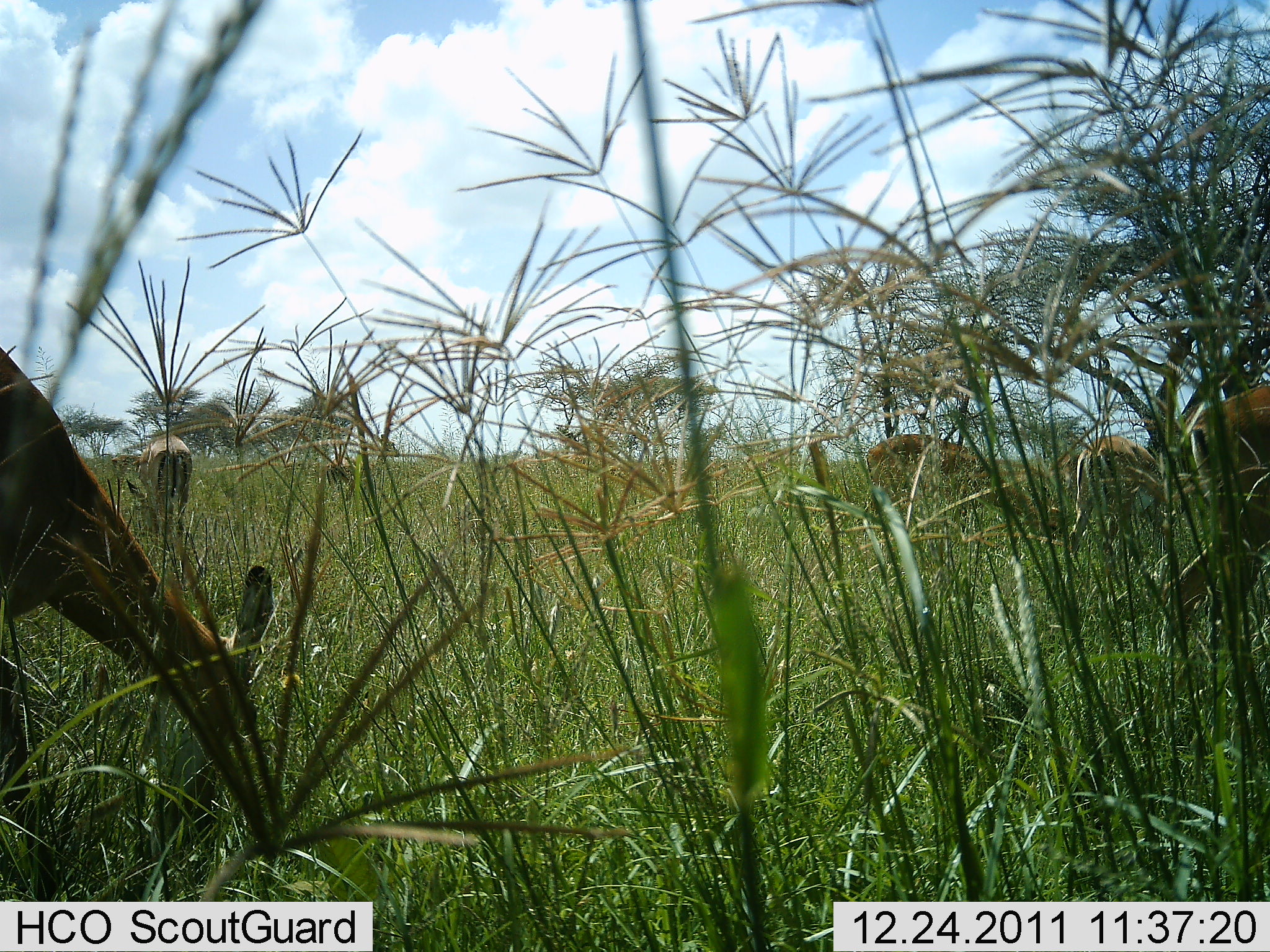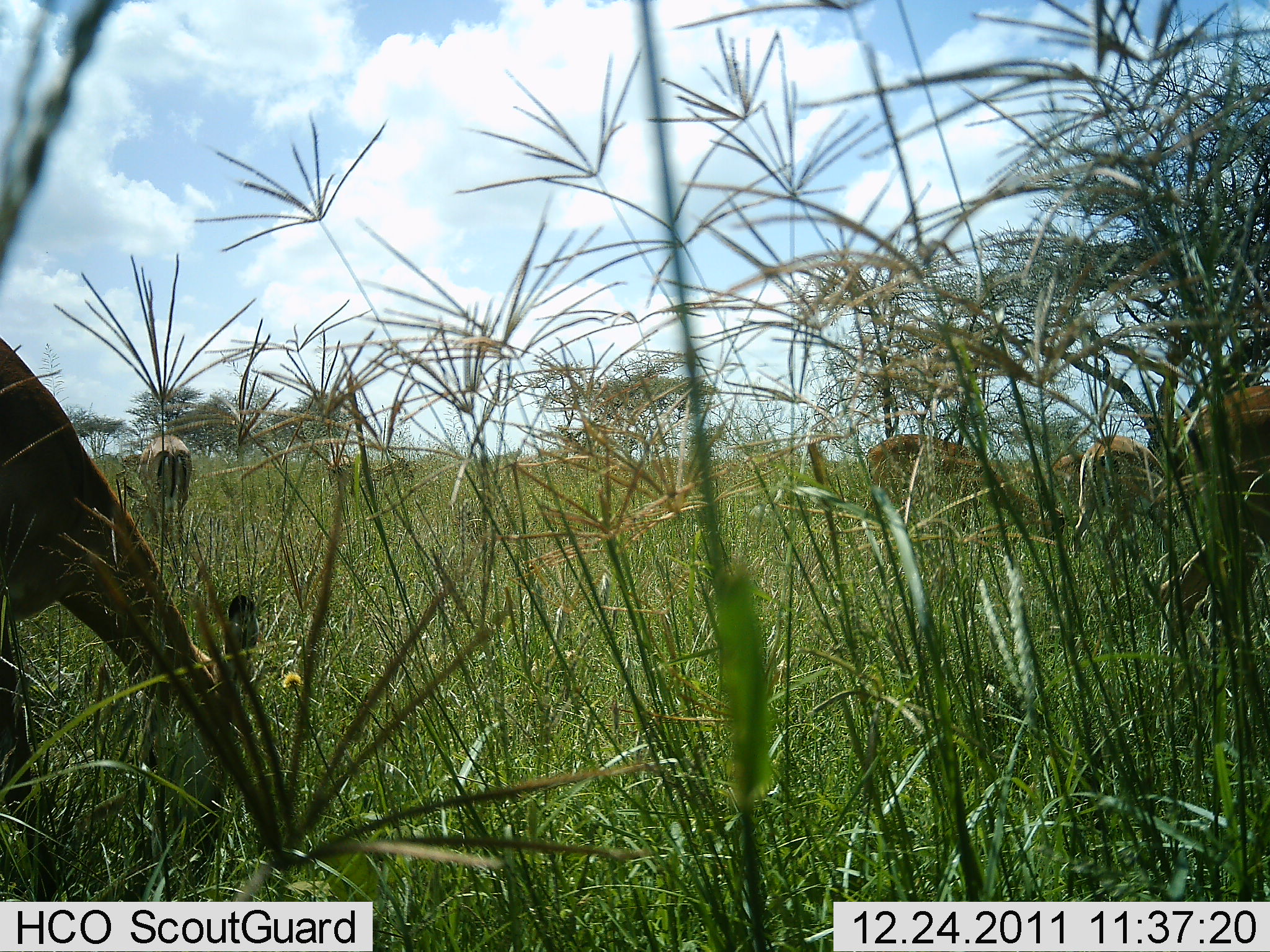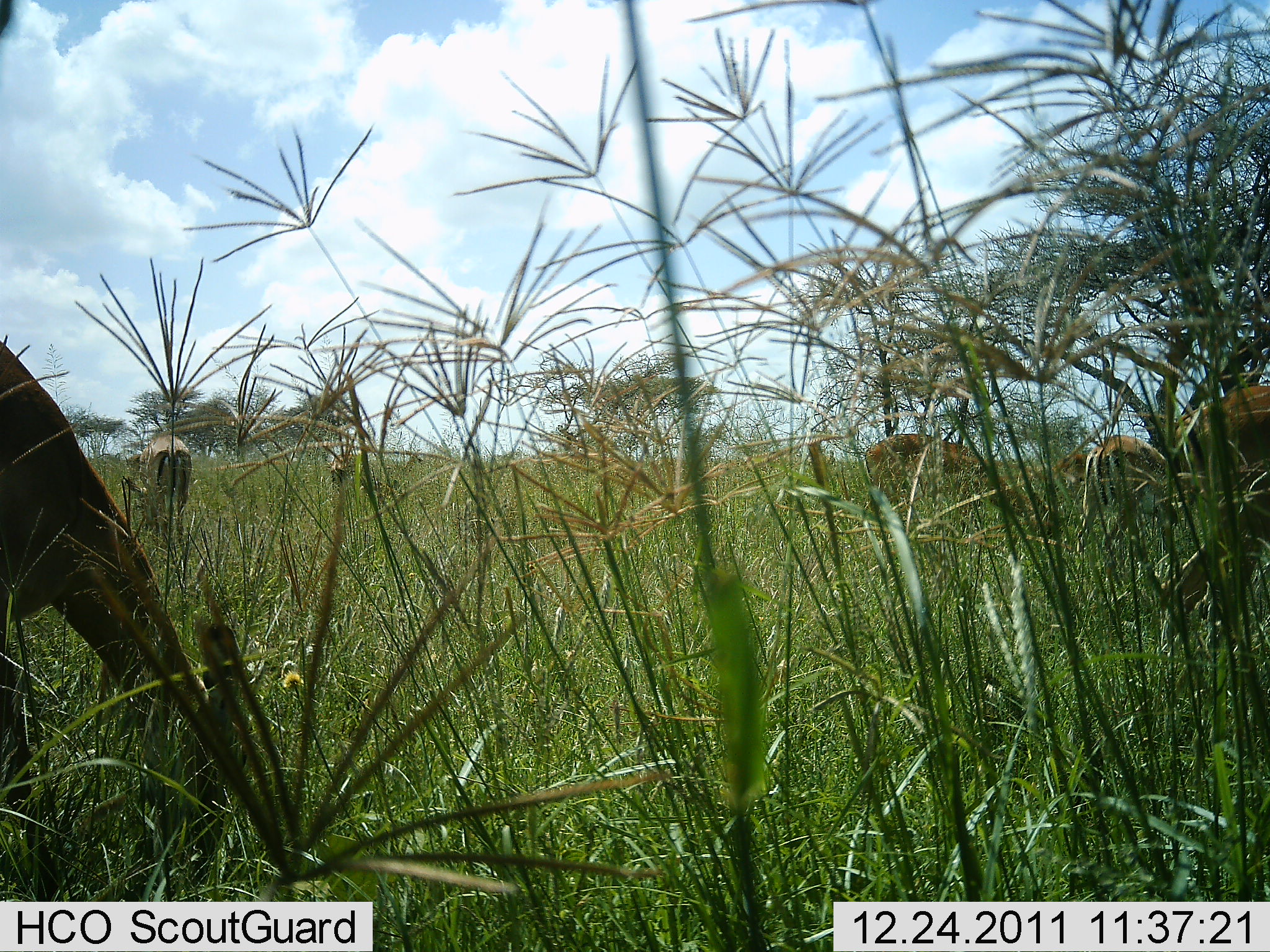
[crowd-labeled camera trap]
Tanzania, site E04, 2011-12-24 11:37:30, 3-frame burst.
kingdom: Animalia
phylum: Chordata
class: Mammalia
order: Artiodactyla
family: Bovidae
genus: Eudorcas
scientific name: Eudorcas thomsonii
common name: thomson's gazelle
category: gazellethomsons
Gazellethomsons (thomson's gazelle) (Eudorcas thomsonii), count 5. Behavior (volunteer vote fractions): standing 40%, resting 20%, moving 0%, interacting 0%. Young present (vote fraction): 0%. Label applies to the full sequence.